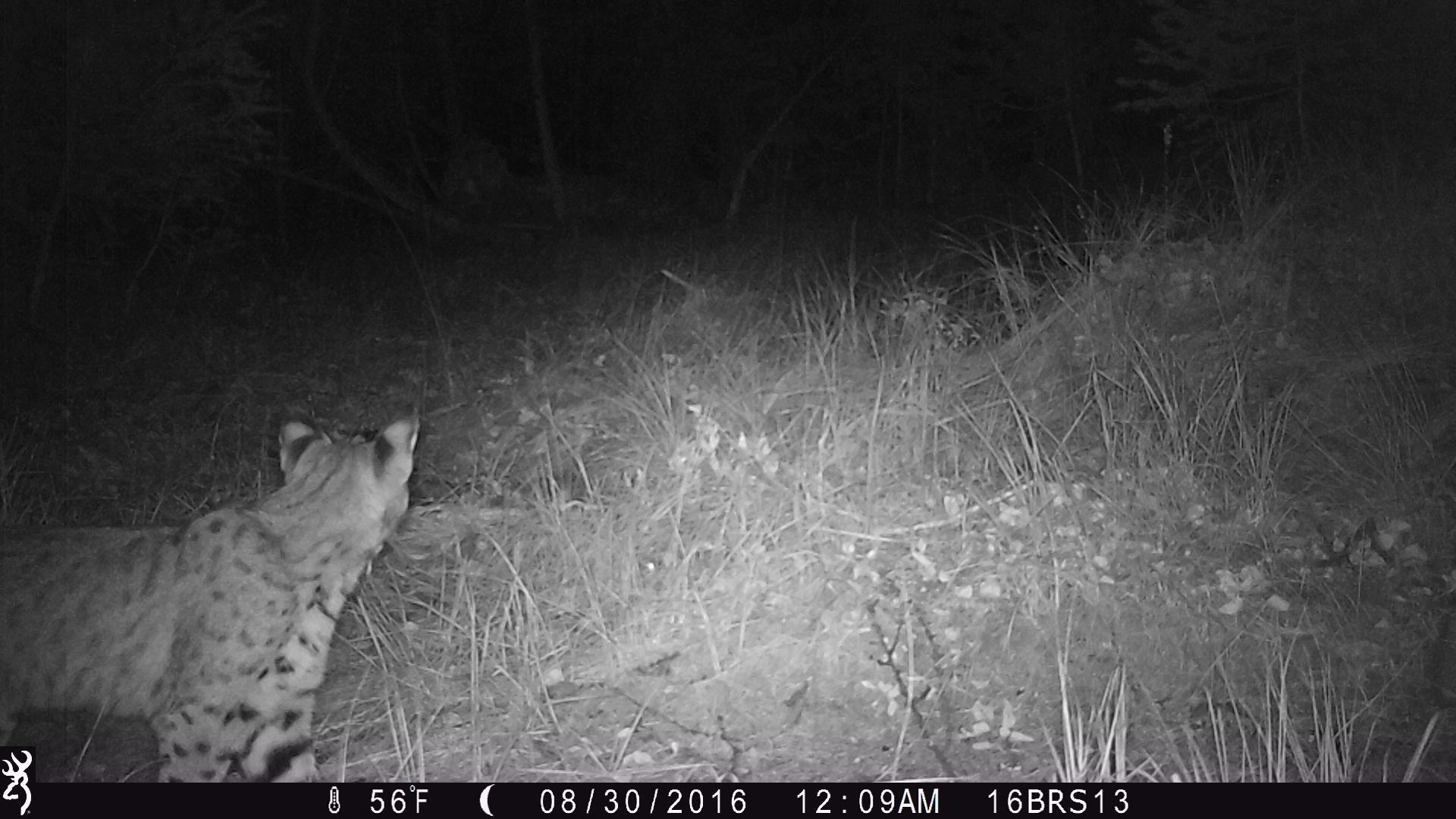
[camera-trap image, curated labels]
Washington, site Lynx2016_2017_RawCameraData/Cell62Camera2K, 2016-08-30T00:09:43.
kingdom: Animalia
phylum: Chordata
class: Mammalia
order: Carnivora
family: Felidae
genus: Lynx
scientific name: Lynx rufus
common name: bobcat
Lynx rufus (bobcat). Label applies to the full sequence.